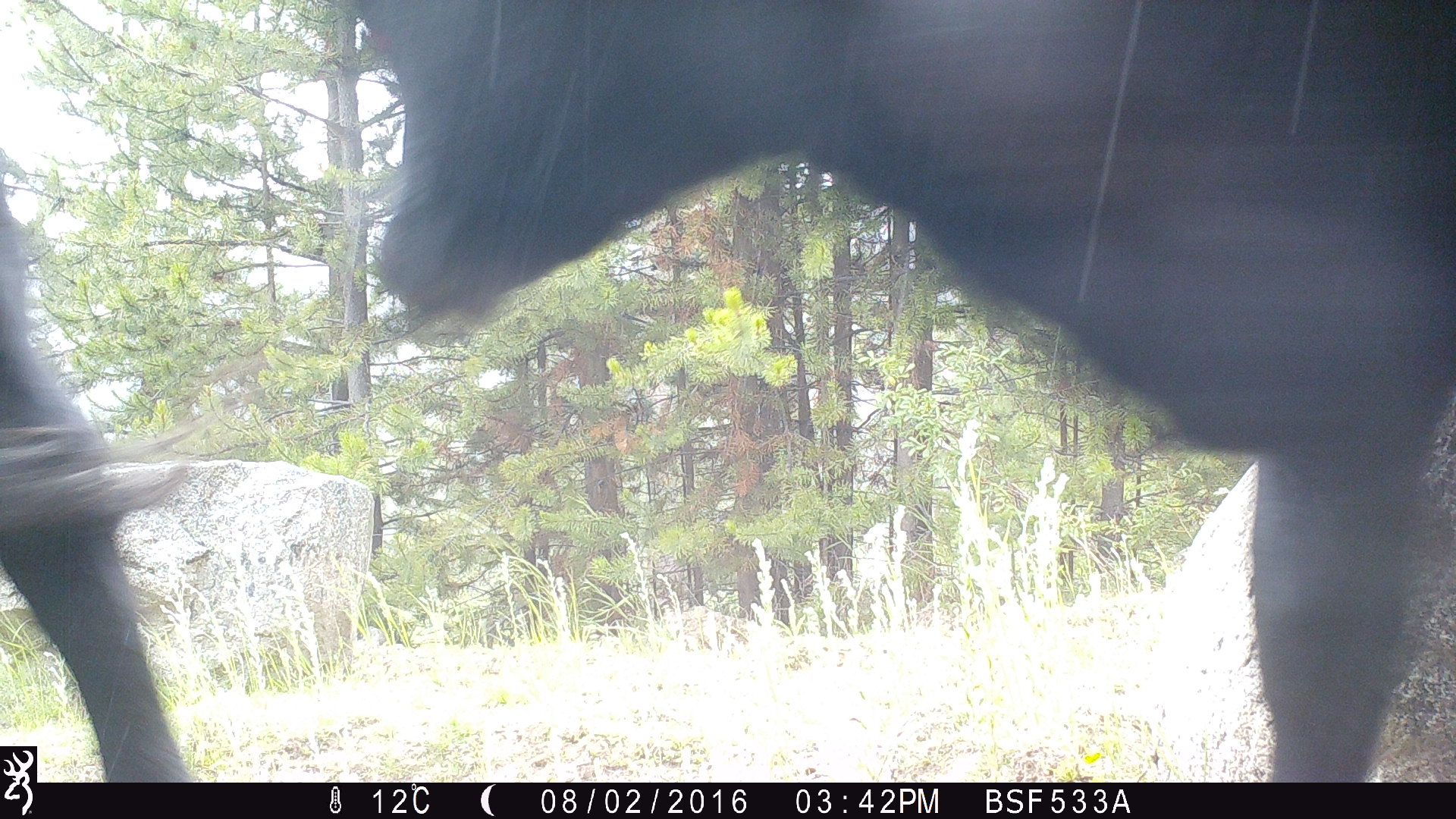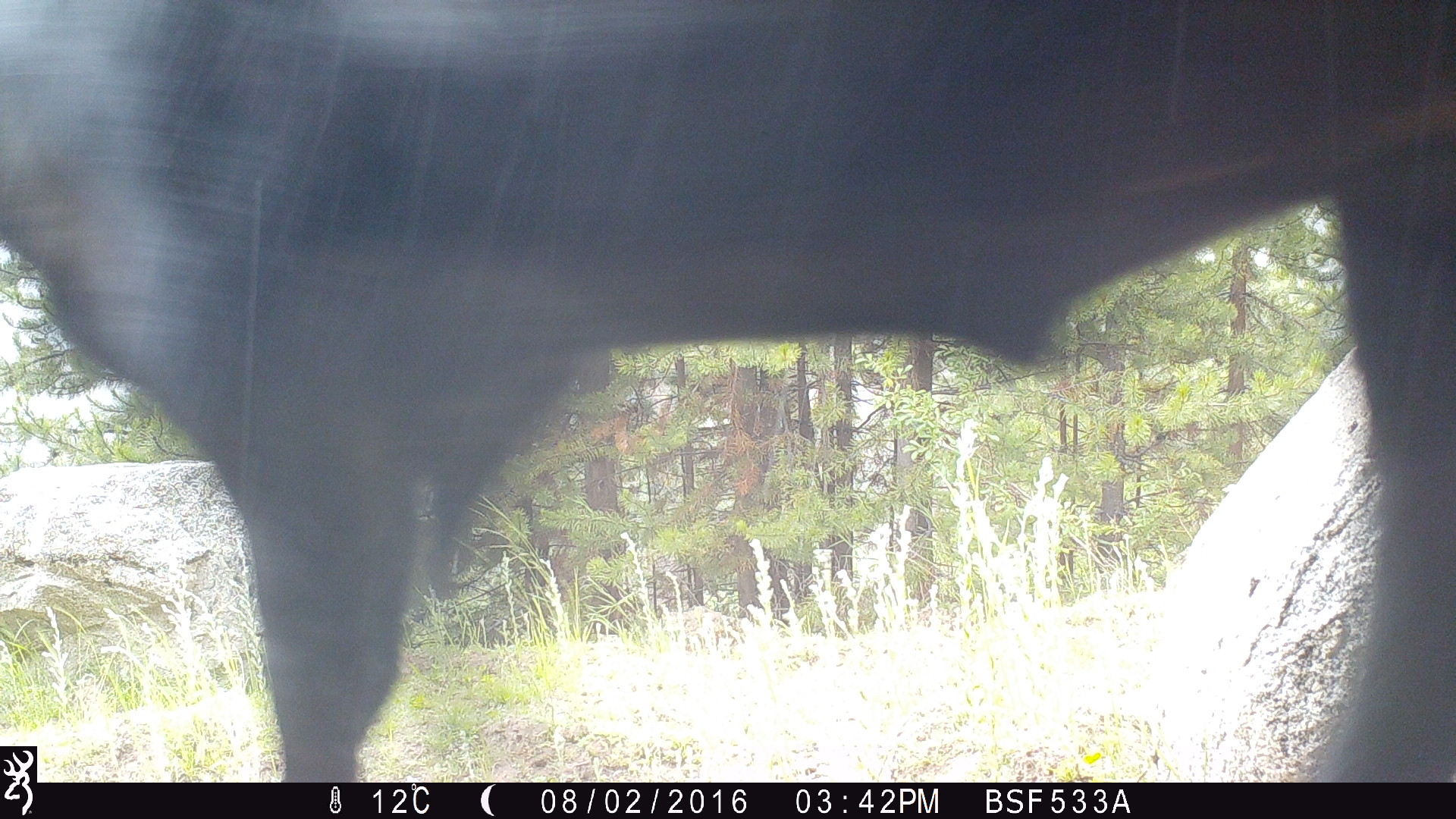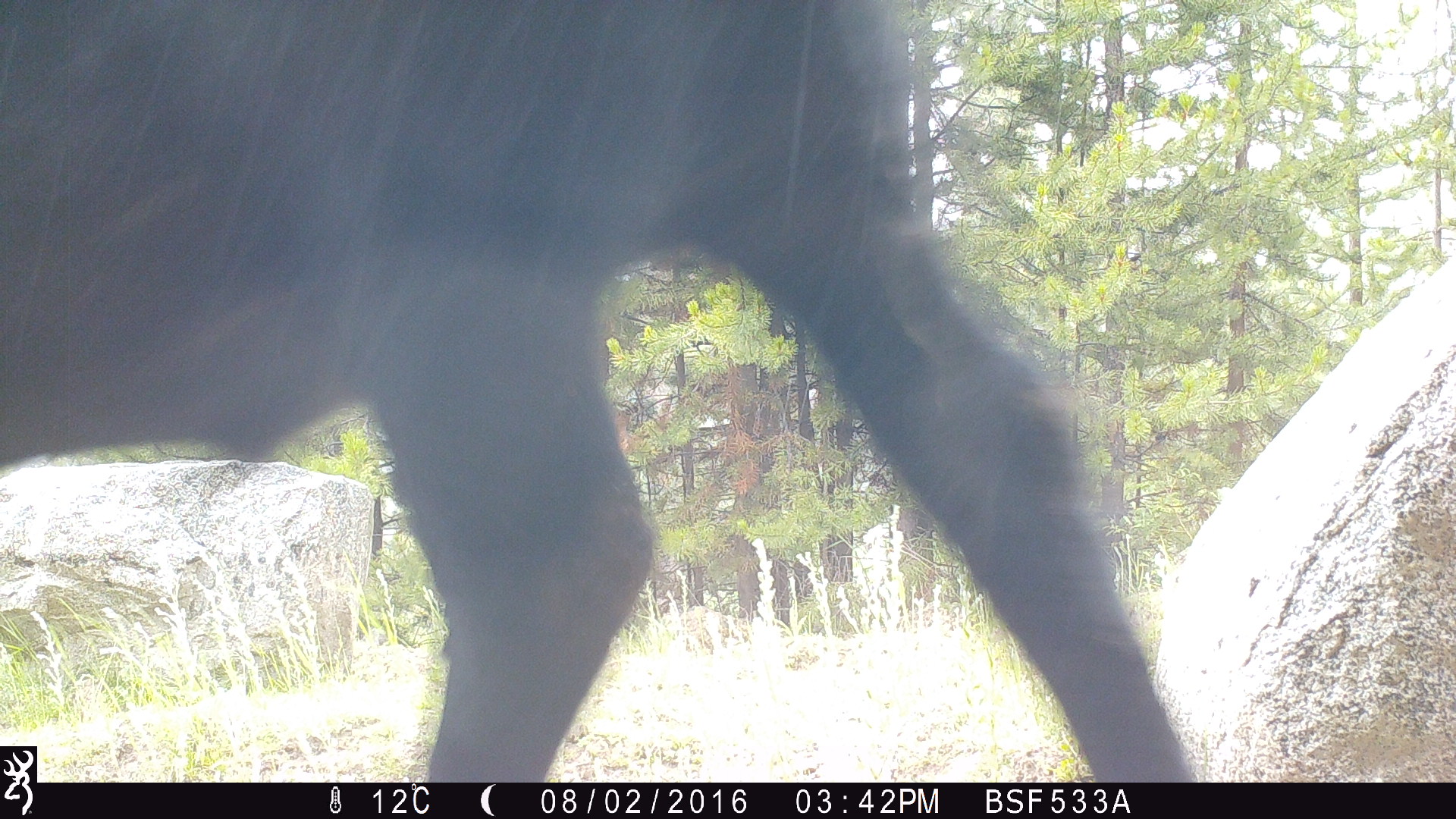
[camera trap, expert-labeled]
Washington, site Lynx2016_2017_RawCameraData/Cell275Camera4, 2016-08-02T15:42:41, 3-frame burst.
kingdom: Animalia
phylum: Chordata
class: Mammalia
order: Artiodactyla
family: Bovidae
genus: Bos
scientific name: Bos taurus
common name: domestic cattle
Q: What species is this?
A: Domestic cattle (Bos taurus).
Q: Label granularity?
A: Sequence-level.